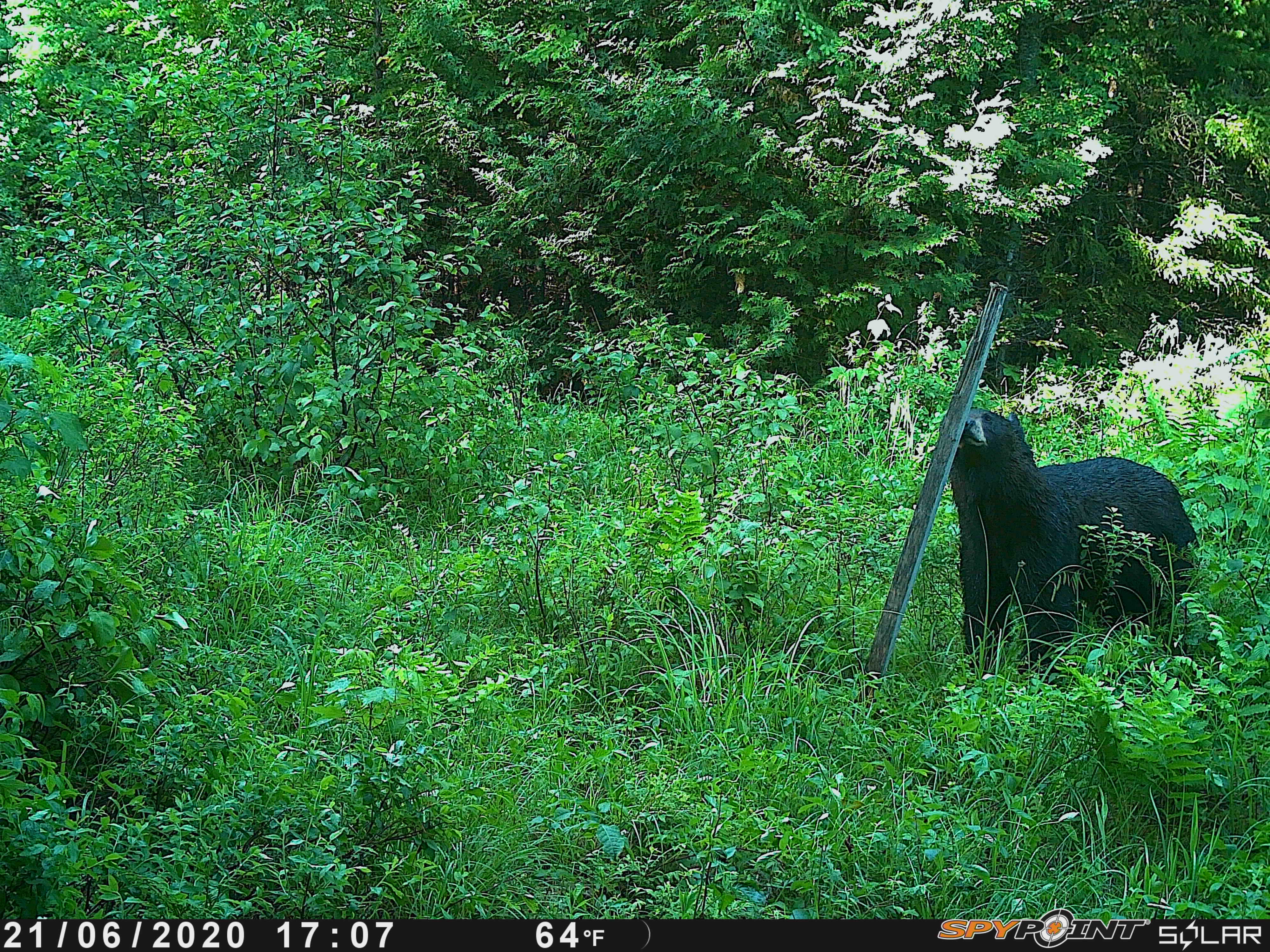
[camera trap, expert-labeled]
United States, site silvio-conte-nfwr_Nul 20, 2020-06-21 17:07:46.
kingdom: Animalia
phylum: Chordata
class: Mammalia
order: Carnivora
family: Ursidae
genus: Ursus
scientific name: Ursus americanus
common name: black bear